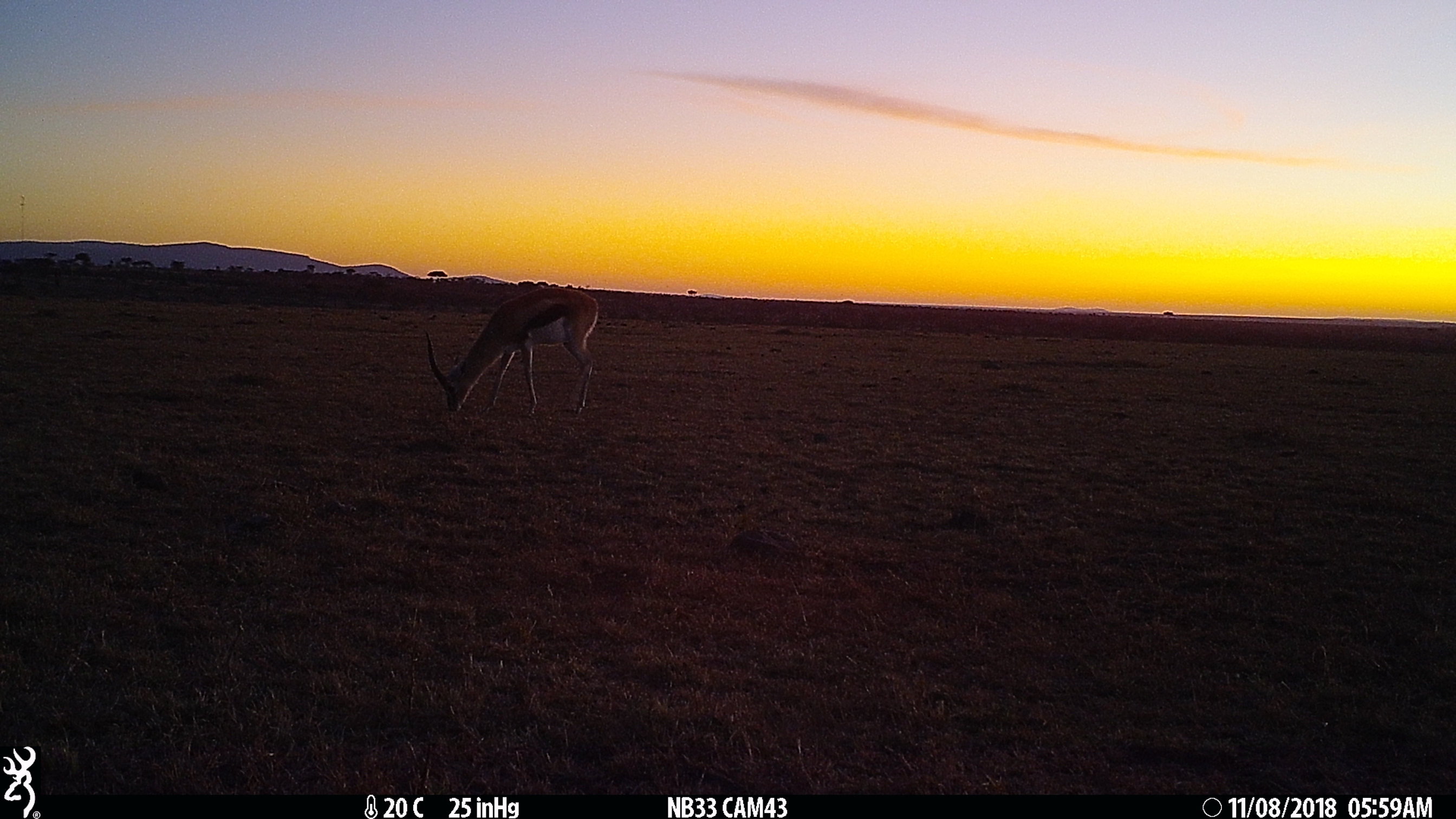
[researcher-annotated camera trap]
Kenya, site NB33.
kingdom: Animalia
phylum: Chordata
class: Mammalia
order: Artiodactyla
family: Bovidae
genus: Eudorcas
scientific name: Eudorcas thomsonii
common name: thomon's gazelle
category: gazelle thomsons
Gazelle thomsons (thomon's gazelle) (Eudorcas thomsonii).